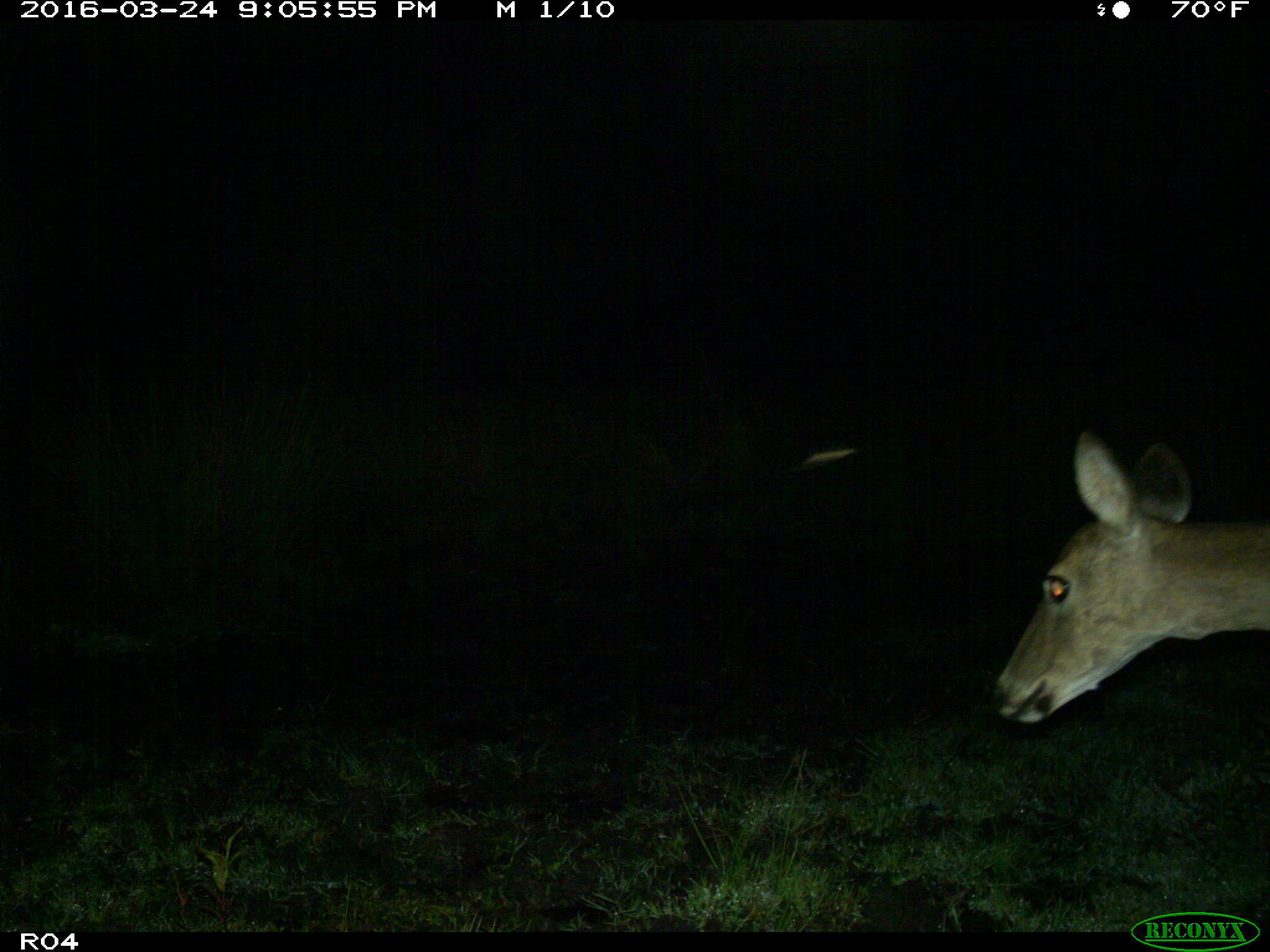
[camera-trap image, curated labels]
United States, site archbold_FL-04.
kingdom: Animalia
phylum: Chordata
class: Mammalia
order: Artiodactyla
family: Cervidae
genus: Odocoileus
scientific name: Odocoileus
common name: deer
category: unidentified deer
Unidentified deer (deer) (Odocoileus).